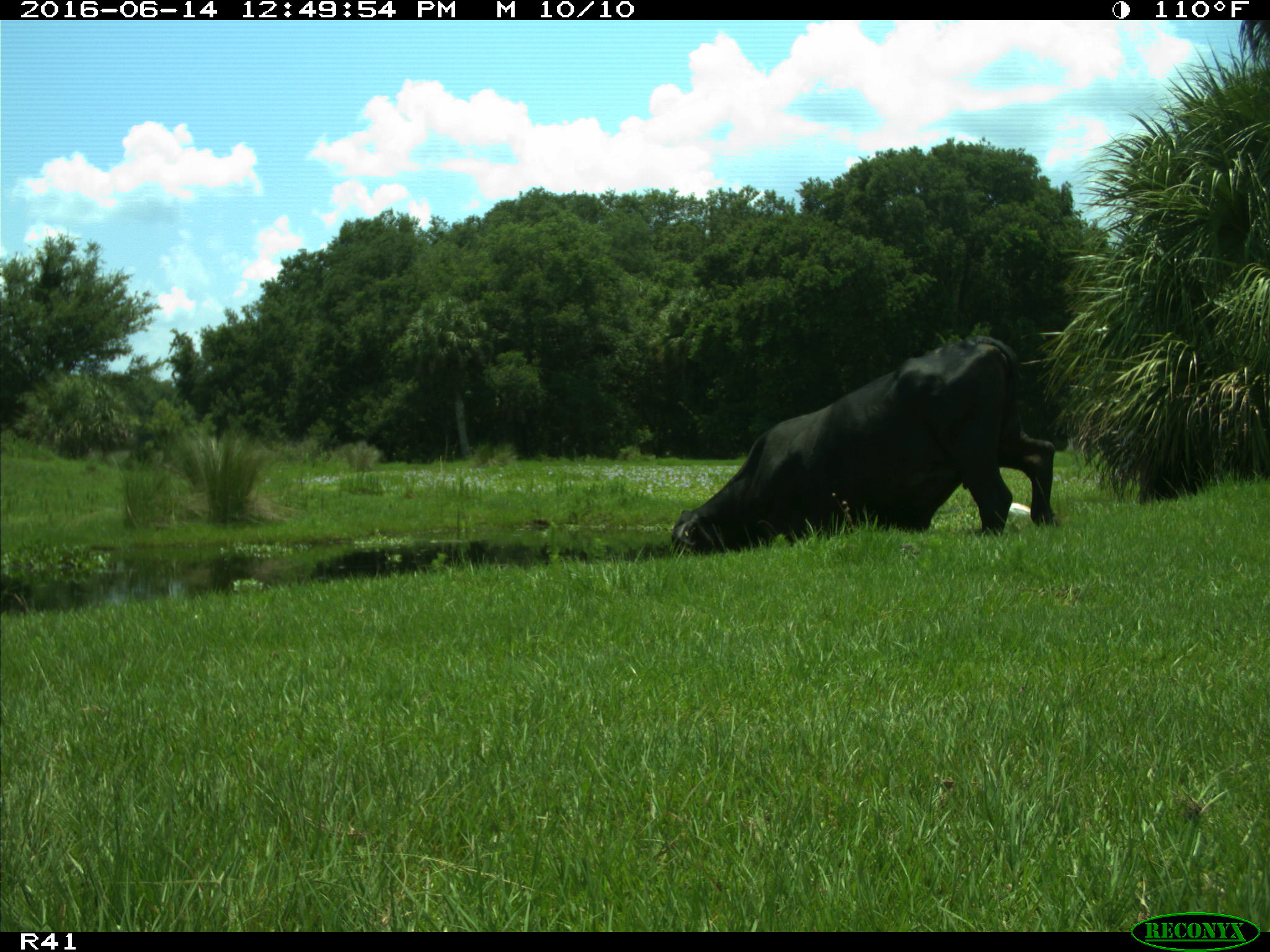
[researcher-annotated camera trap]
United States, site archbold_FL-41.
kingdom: Animalia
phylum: Chordata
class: Mammalia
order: Artiodactyla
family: Bovidae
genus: Bos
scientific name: Bos taurus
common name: domestic cow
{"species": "Bos taurus (domestic cow)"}